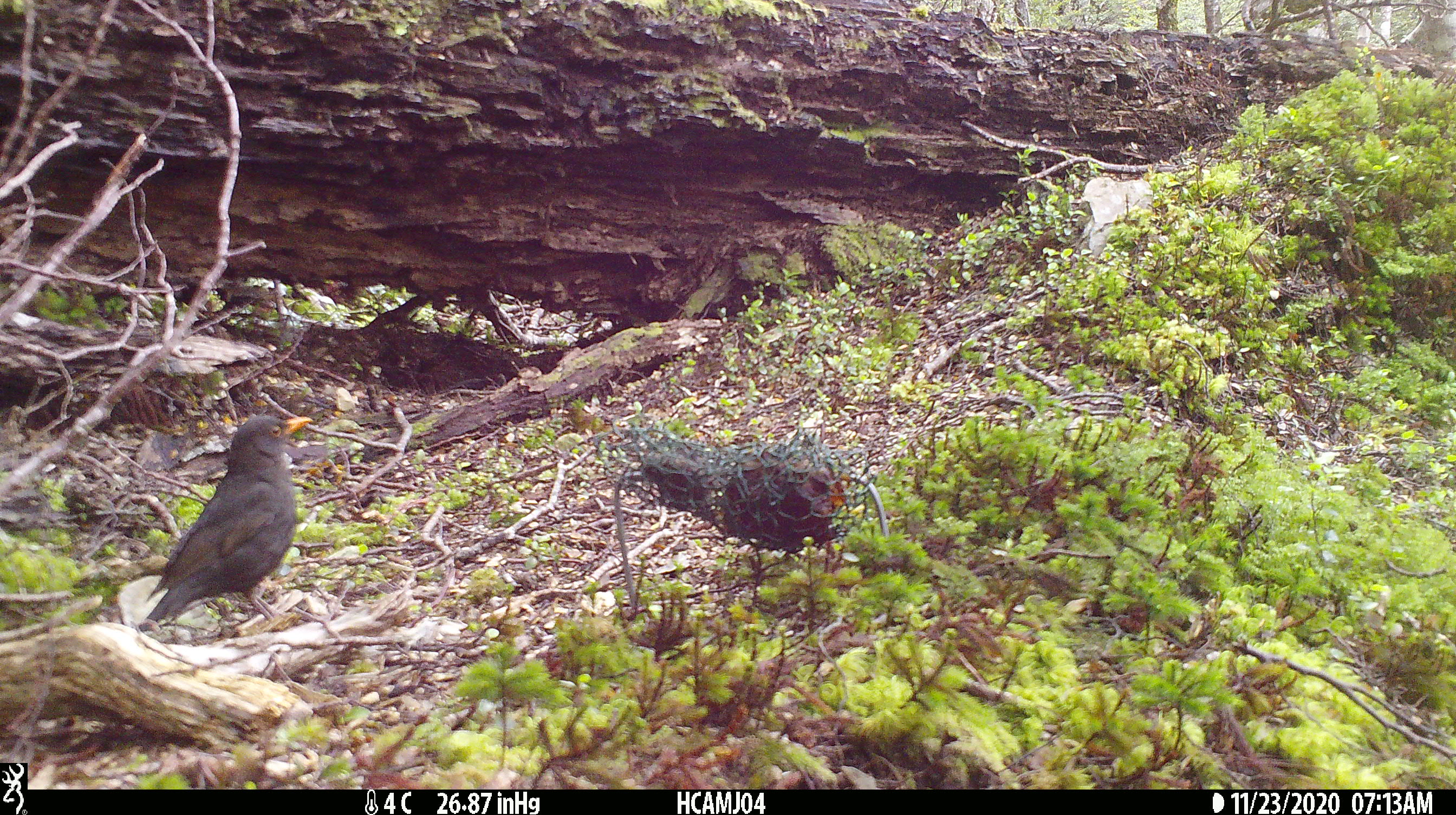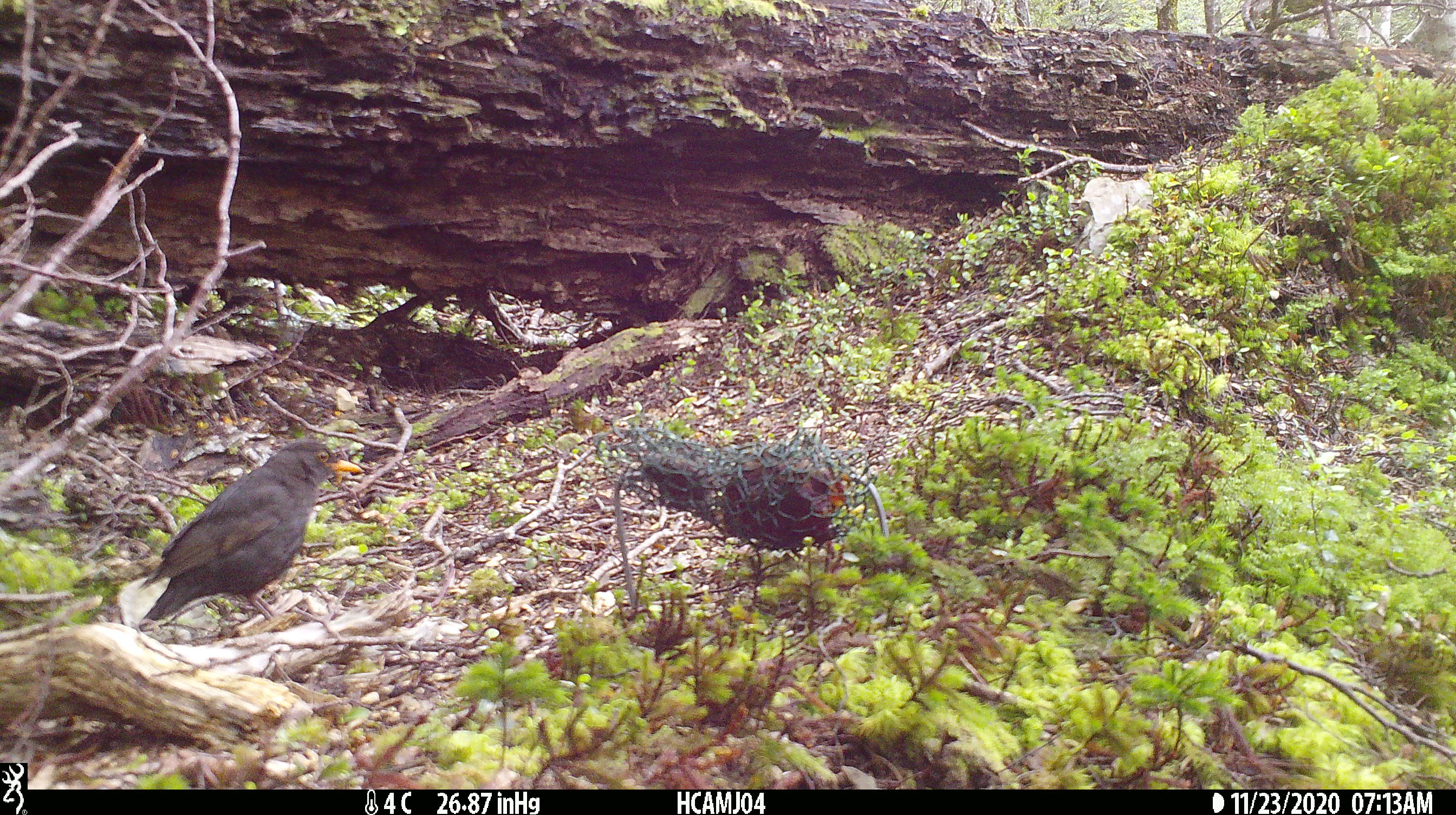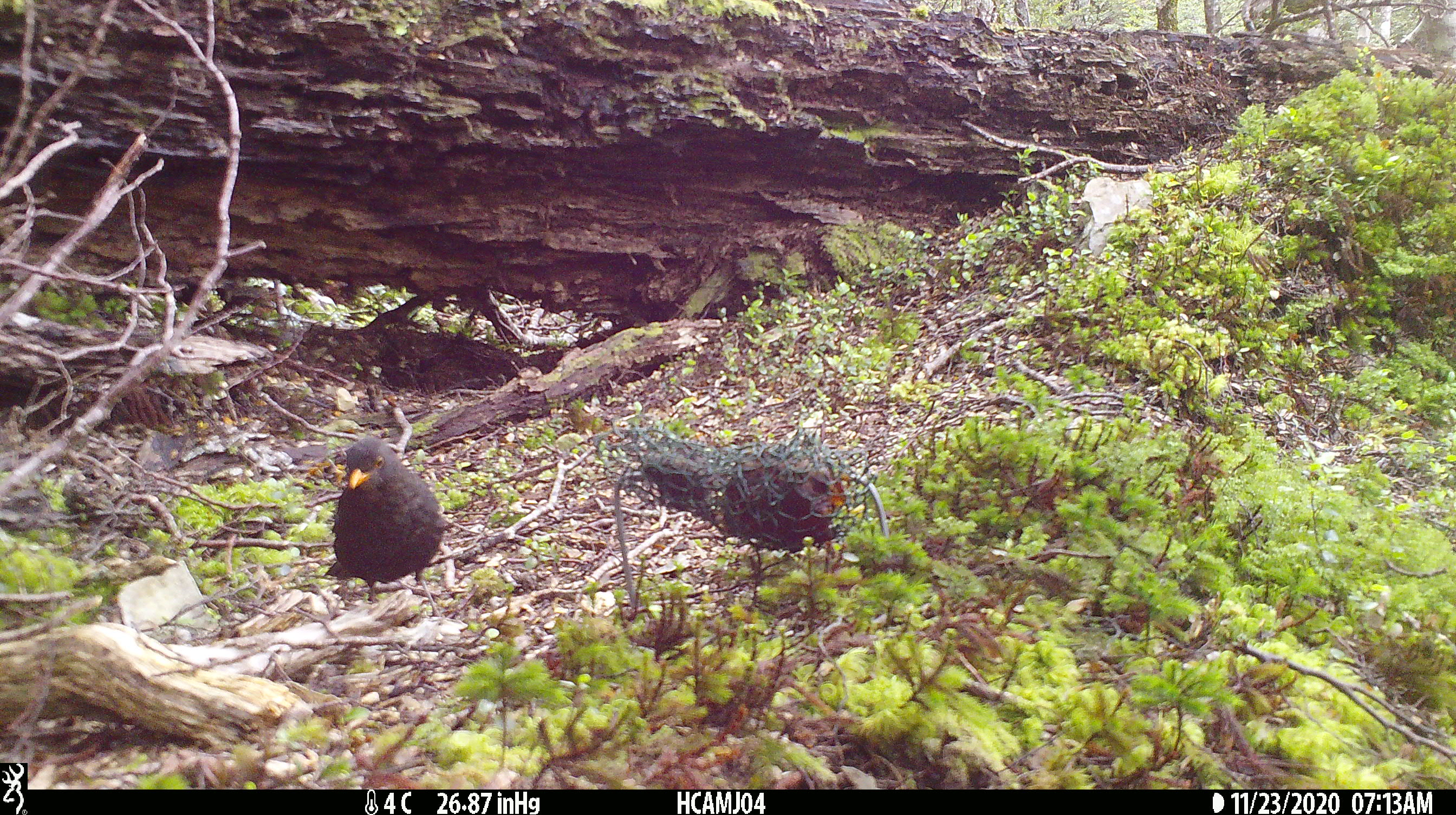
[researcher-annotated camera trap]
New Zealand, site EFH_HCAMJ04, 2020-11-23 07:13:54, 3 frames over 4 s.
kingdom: Animalia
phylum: Chordata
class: Aves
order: Passeriformes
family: Turdidae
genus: Turdus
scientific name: Turdus merula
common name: eurasian blackbird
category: blackbird